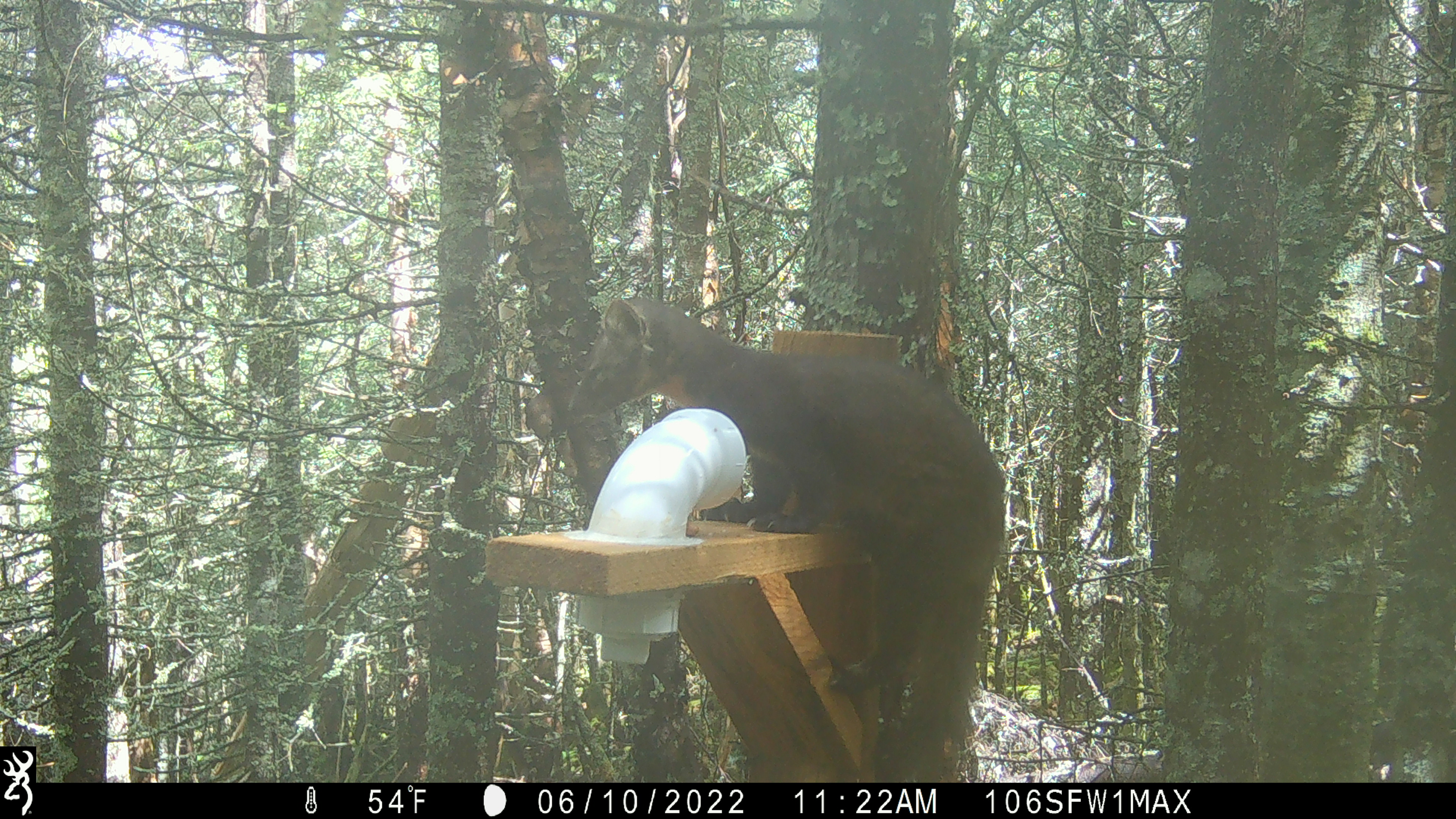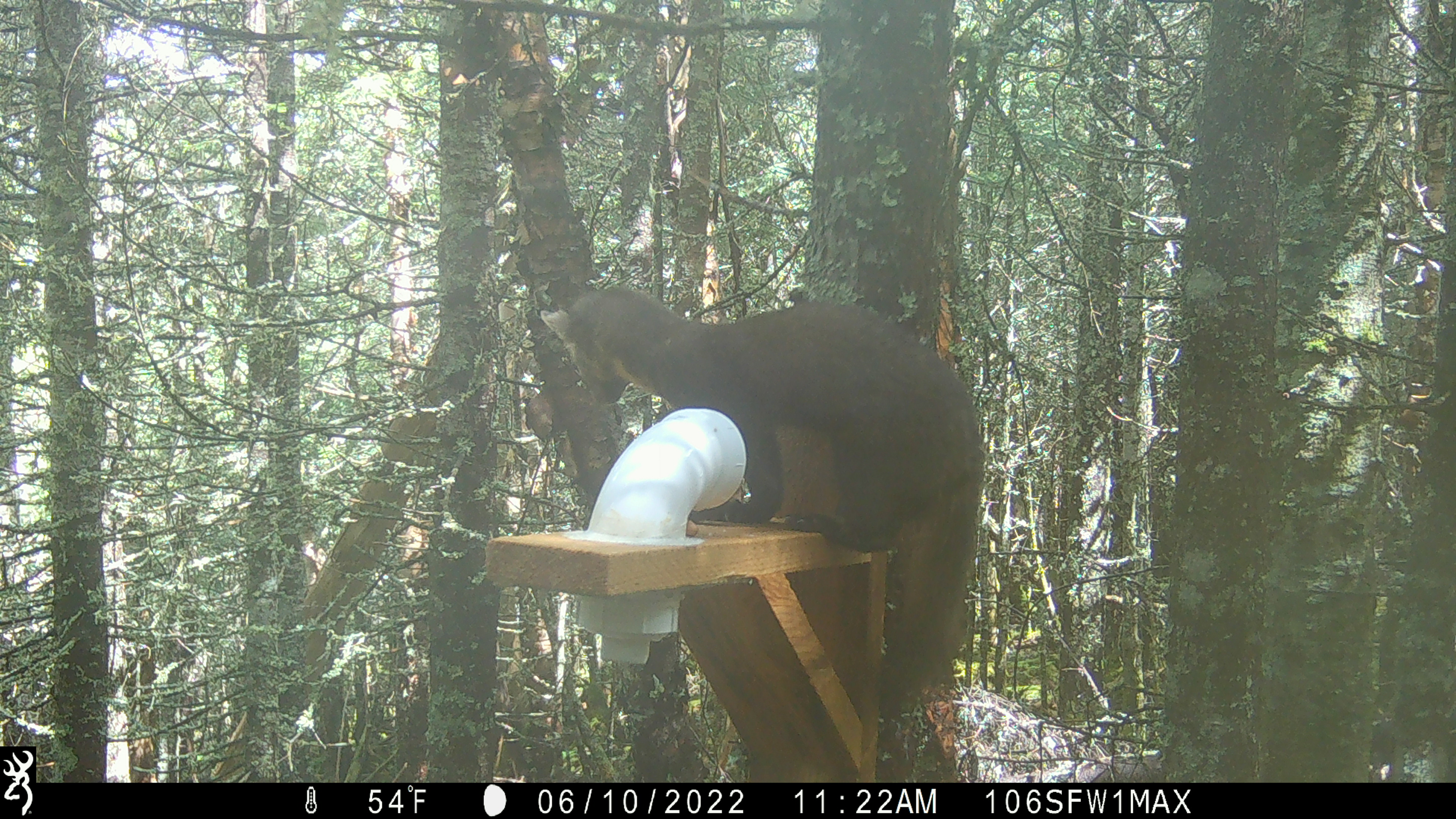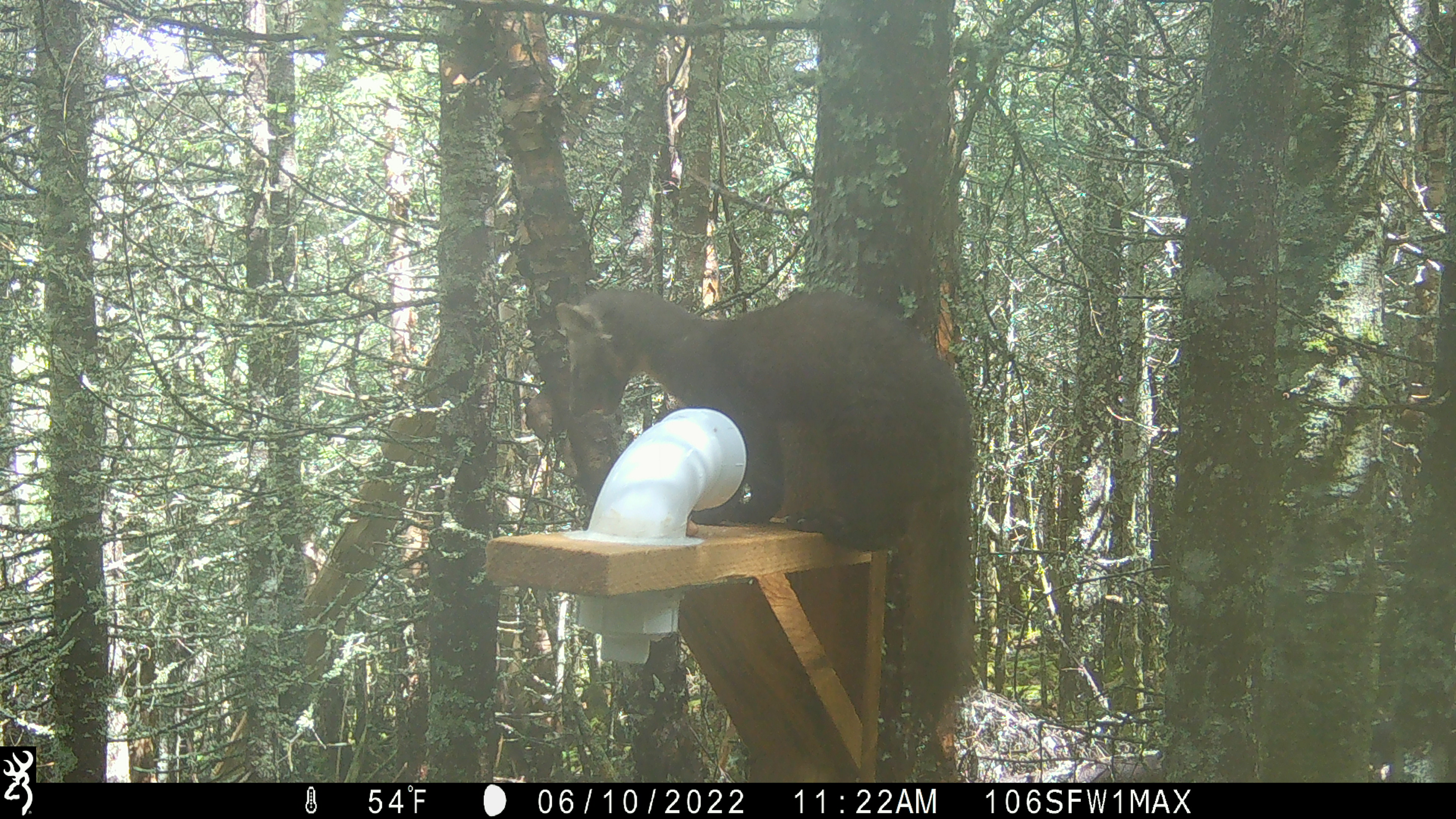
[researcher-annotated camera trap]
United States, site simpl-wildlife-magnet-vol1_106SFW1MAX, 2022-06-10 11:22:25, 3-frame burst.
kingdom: Animalia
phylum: Chordata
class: Mammalia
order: Carnivora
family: Mustelidae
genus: Martes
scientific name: Martes americana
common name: american marten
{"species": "american marten (Martes americana)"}